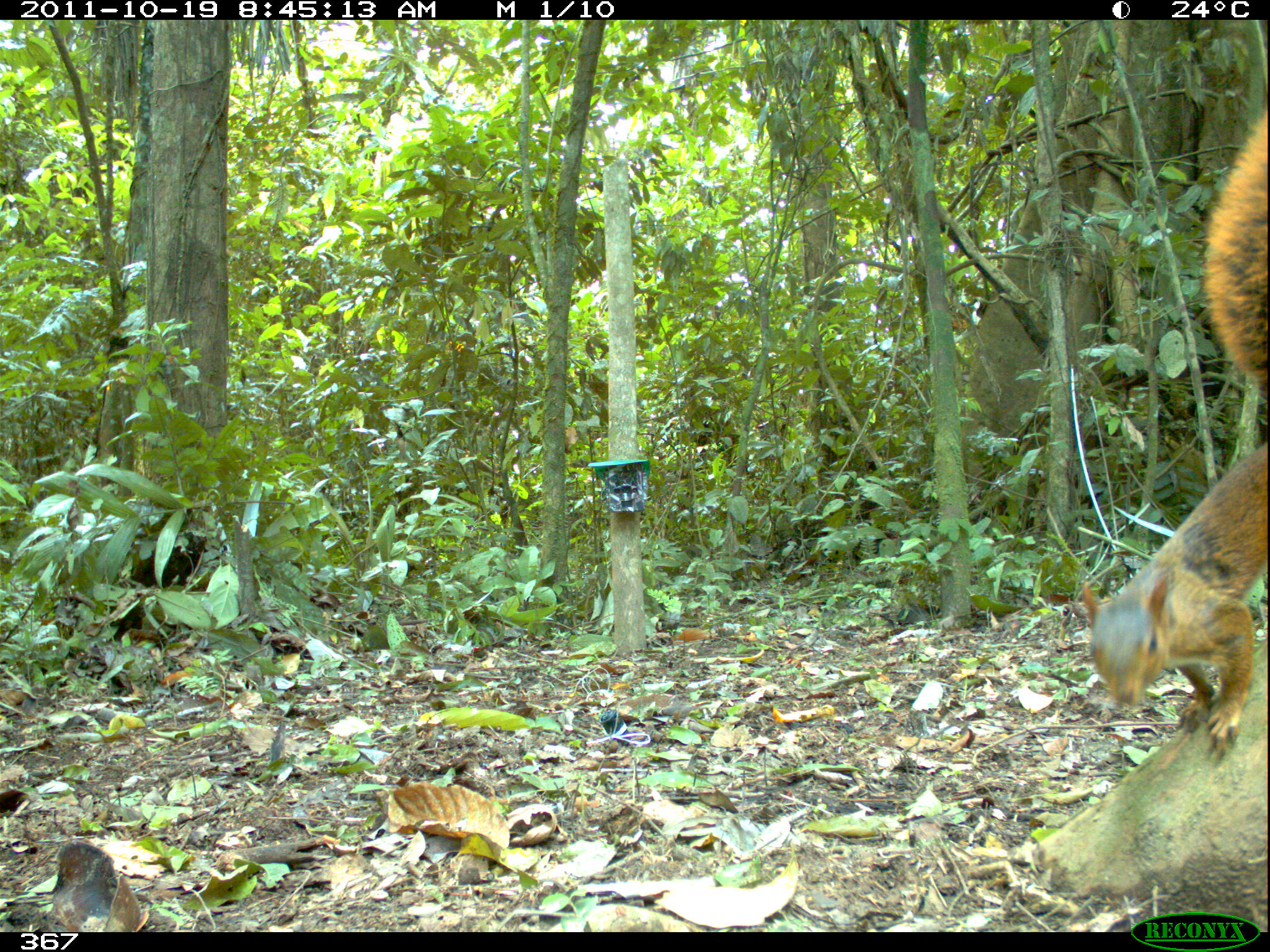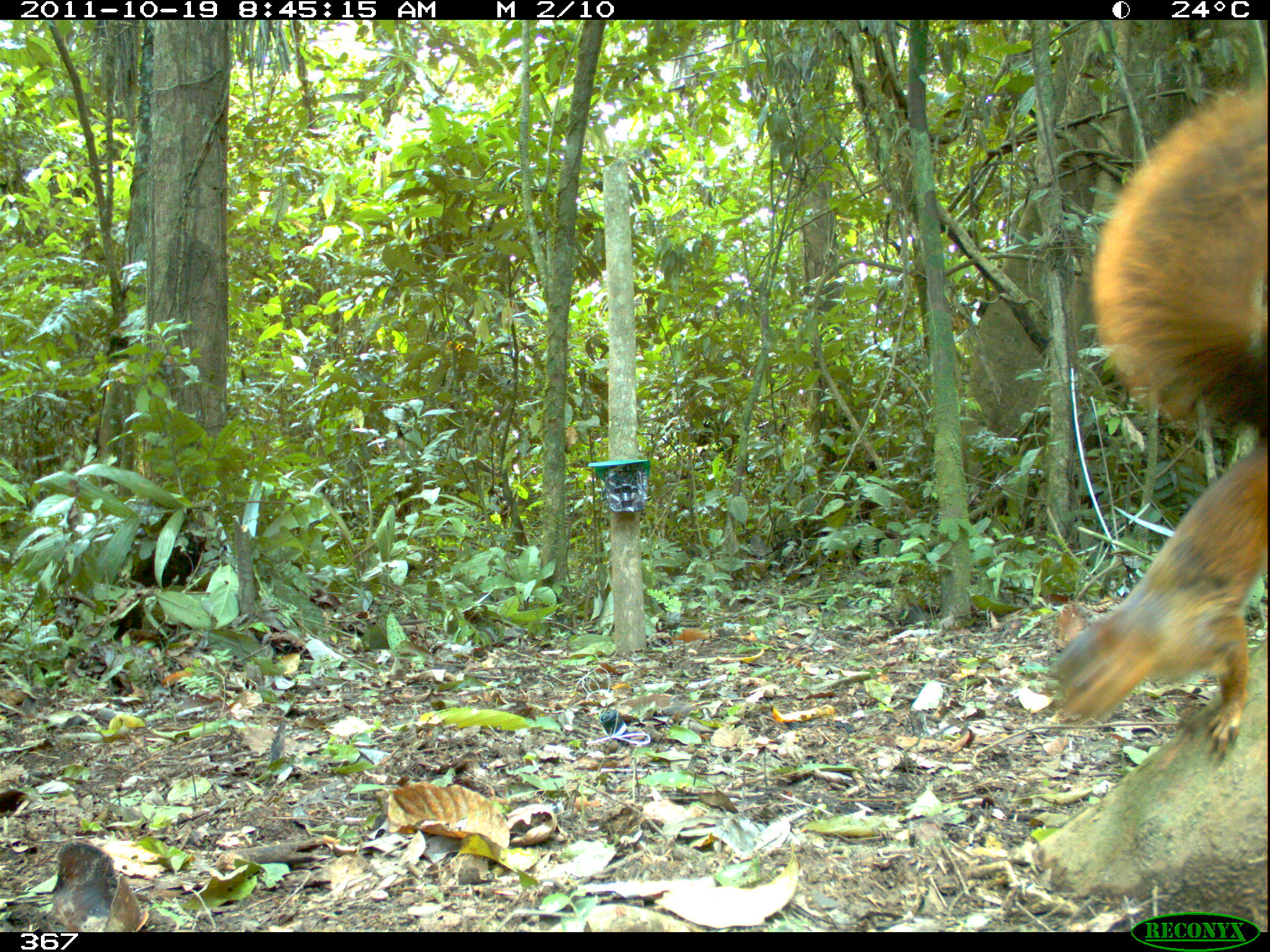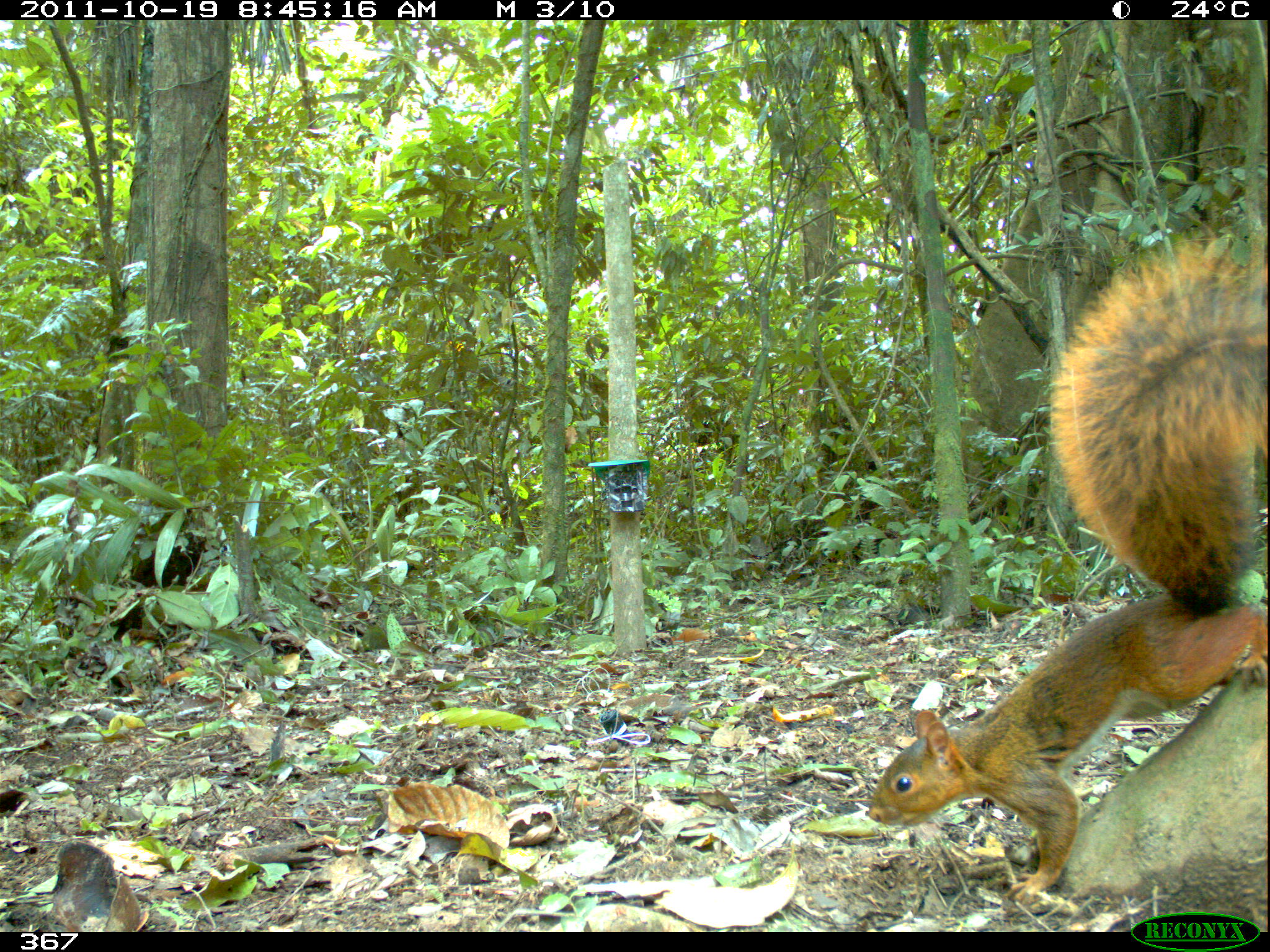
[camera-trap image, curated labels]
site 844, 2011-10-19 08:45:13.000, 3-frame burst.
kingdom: Animalia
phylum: Chordata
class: Mammalia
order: Rodentia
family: Sciuridae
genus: Sciurus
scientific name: Sciurus spadiceus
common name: southern amazon red squirrel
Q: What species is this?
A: Sciurus spadiceus (southern amazon red squirrel).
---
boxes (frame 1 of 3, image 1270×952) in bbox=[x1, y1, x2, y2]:
sciurus spadiceus: bbox=[1077, 106, 1270, 753]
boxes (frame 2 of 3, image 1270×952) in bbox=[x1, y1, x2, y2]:
sciurus spadiceus: bbox=[1049, 81, 1267, 758]